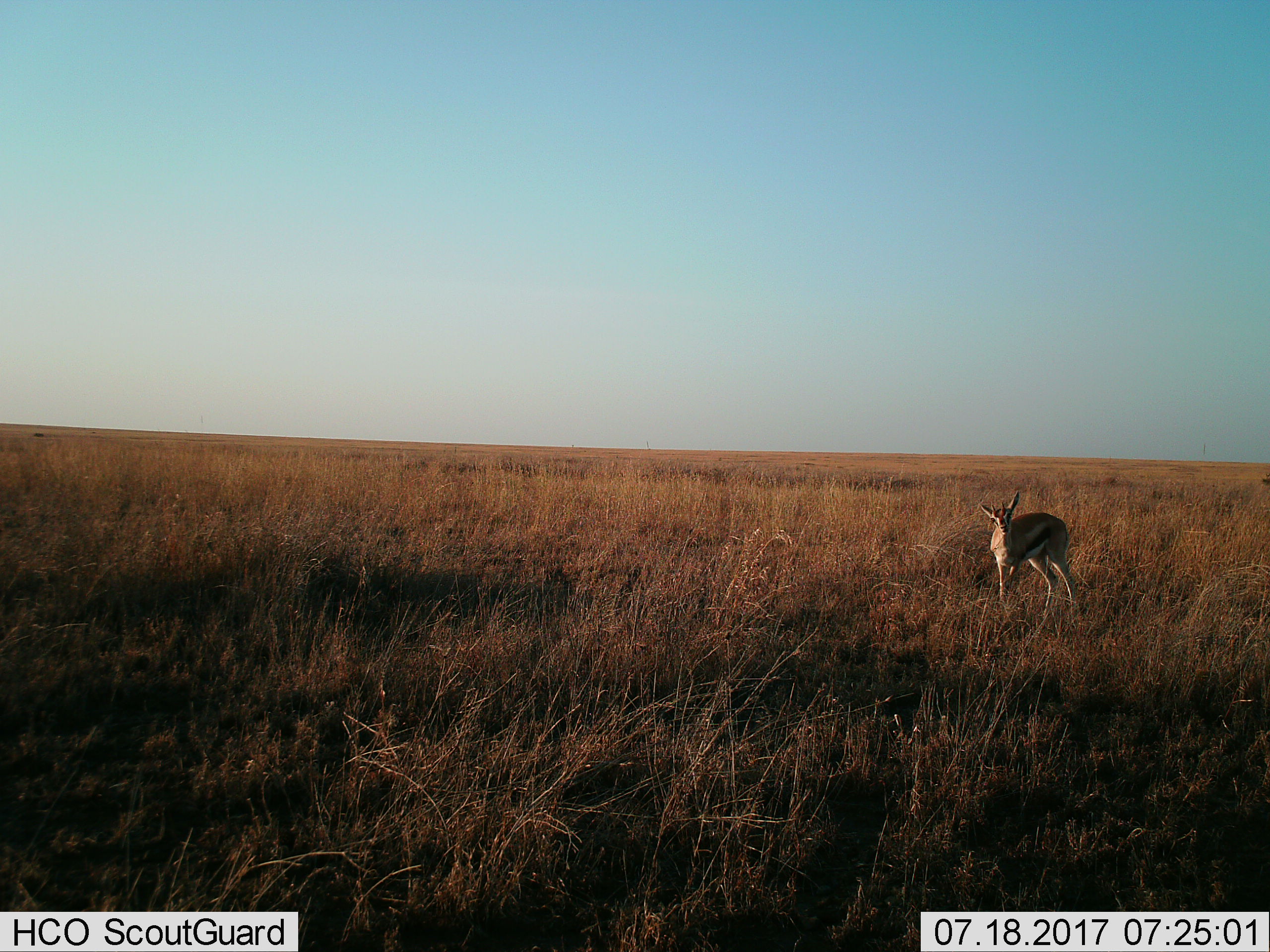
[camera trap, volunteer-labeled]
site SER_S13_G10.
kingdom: Animalia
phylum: Chordata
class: Mammalia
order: Artiodactyla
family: Bovidae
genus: Eudorcas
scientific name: Eudorcas thomsonii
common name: thomson's gazelle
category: gazellethomsons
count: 1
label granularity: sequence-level